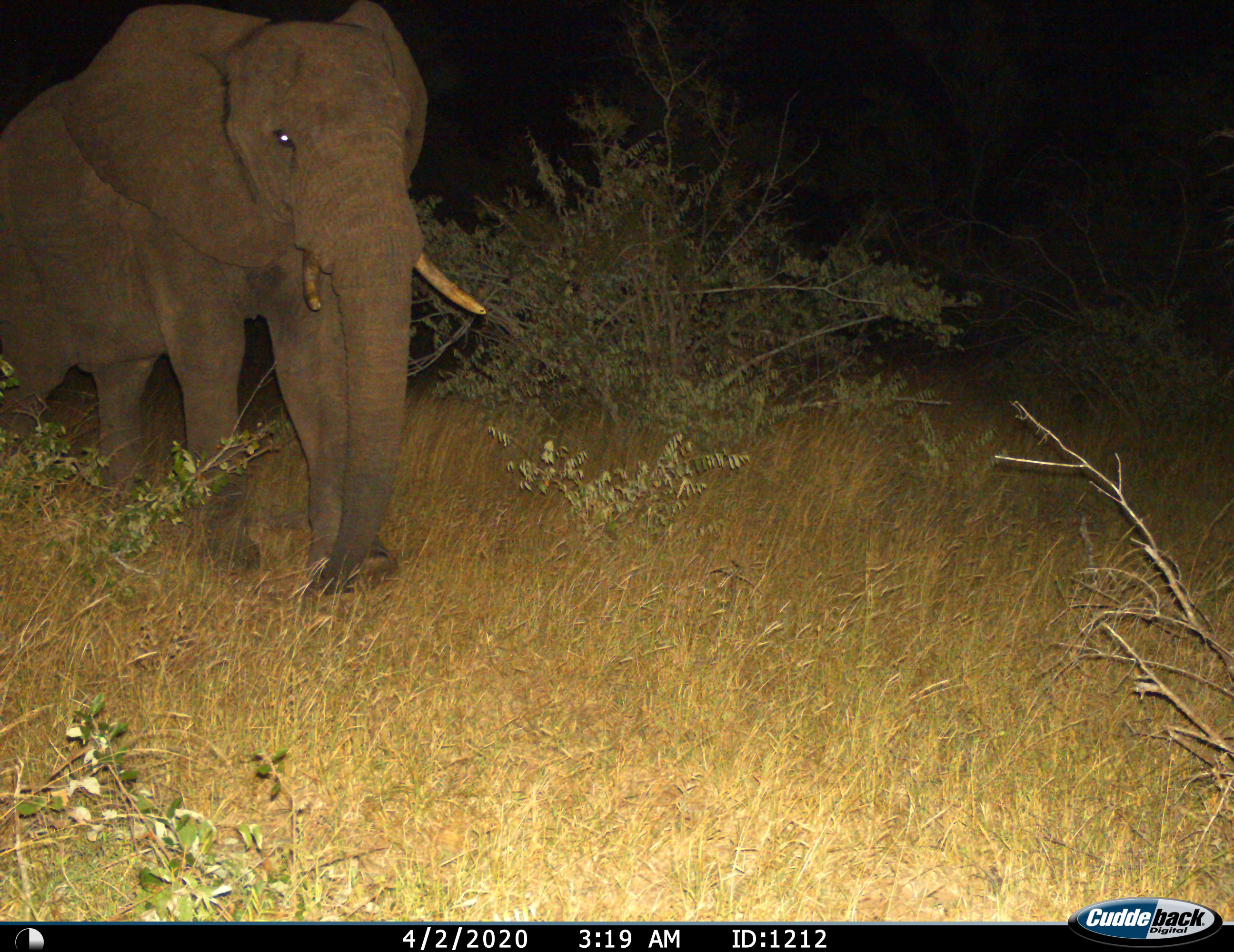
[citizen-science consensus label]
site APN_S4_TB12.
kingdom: Animalia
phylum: Chordata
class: Mammalia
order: Proboscidea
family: Elephantidae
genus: Loxodonta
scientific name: Loxodonta africana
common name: african bush elephant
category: elephant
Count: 1.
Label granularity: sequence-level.